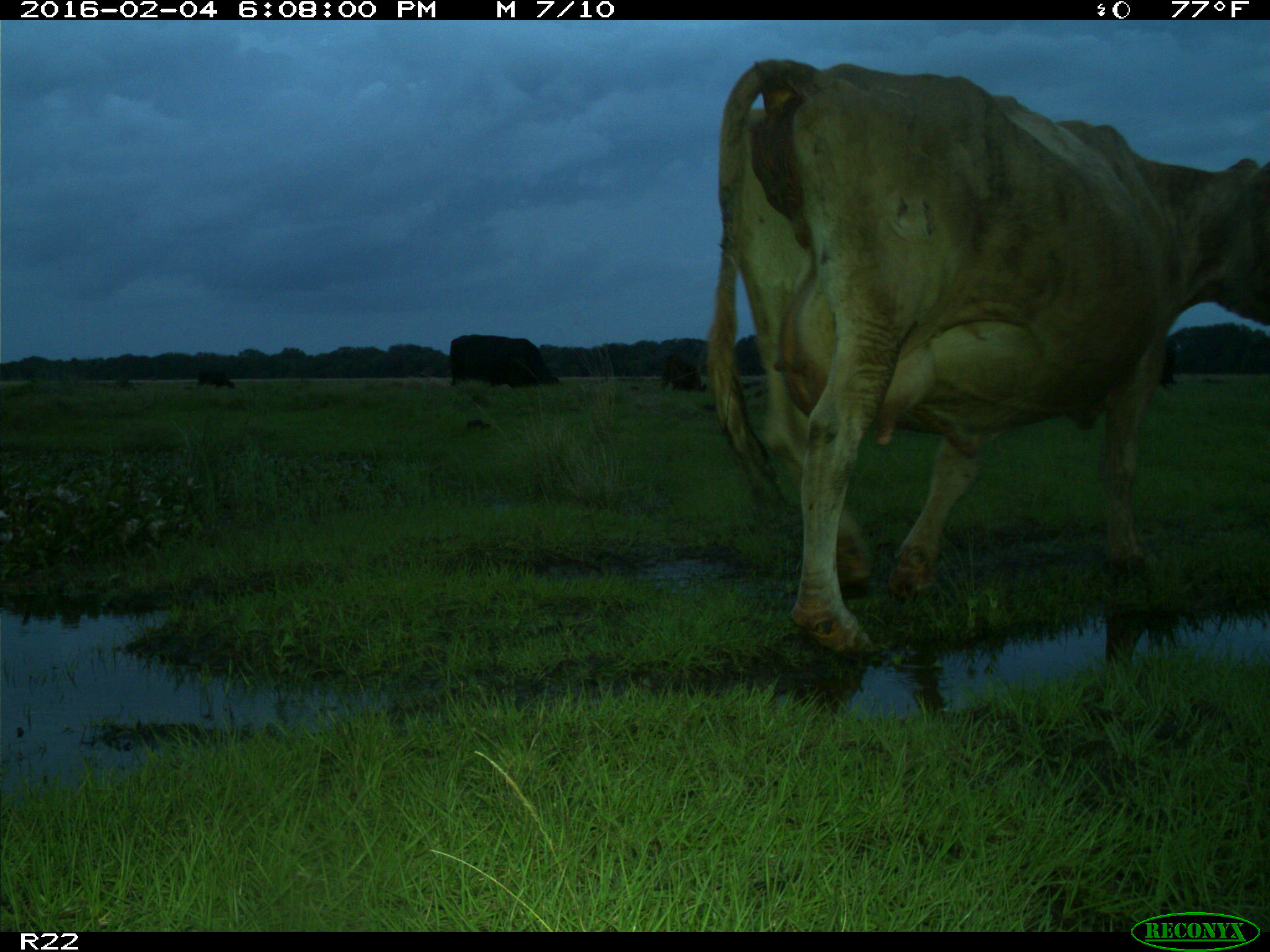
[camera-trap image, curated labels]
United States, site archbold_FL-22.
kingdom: Animalia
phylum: Chordata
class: Mammalia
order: Artiodactyla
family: Bovidae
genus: Bos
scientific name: Bos taurus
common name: domestic cow